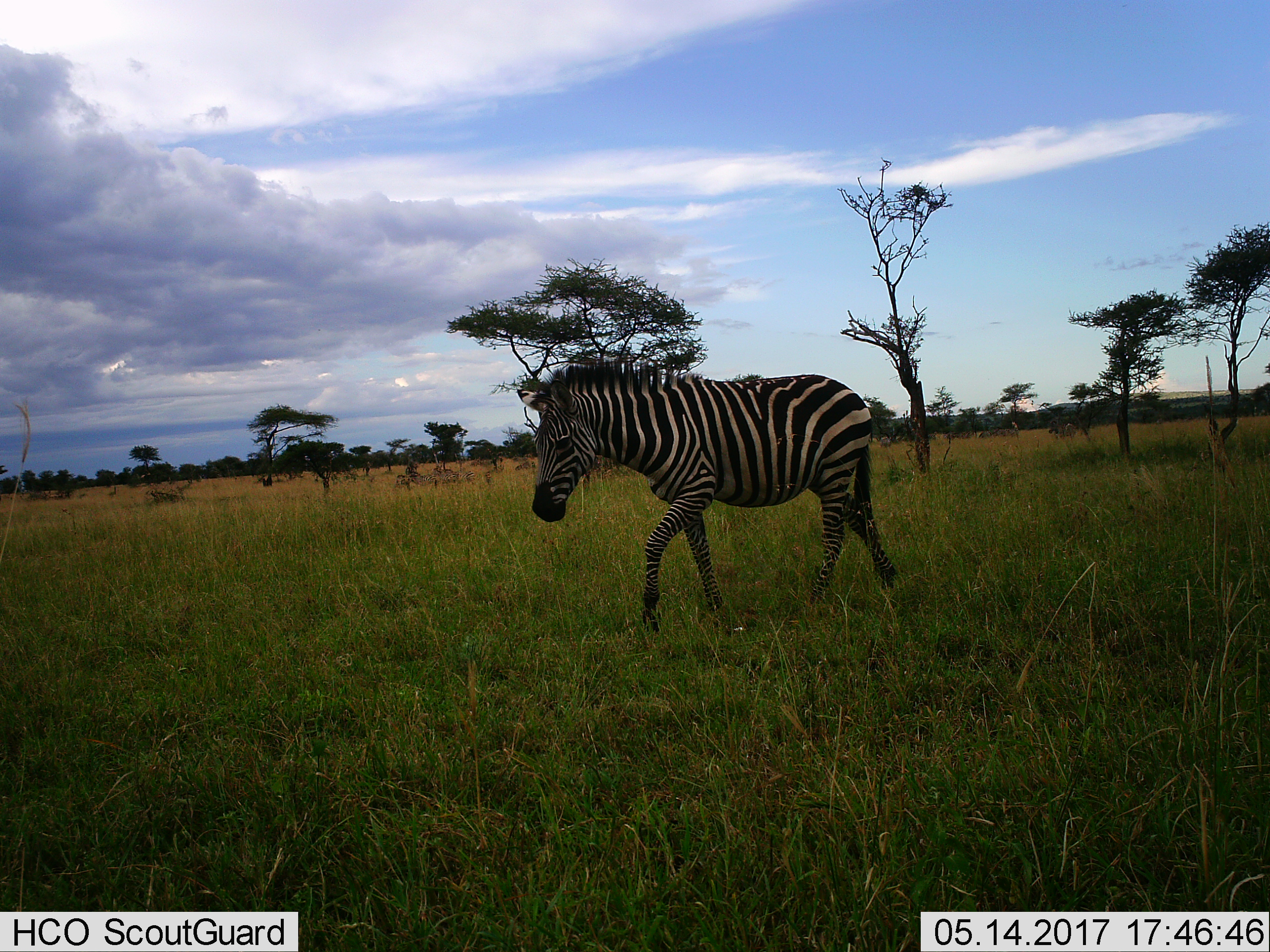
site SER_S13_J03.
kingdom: Animalia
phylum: Chordata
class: Mammalia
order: Perissodactyla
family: Equidae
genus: Equus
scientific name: Equus quagga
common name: plains zebra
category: zebraplains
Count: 1.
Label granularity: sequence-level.